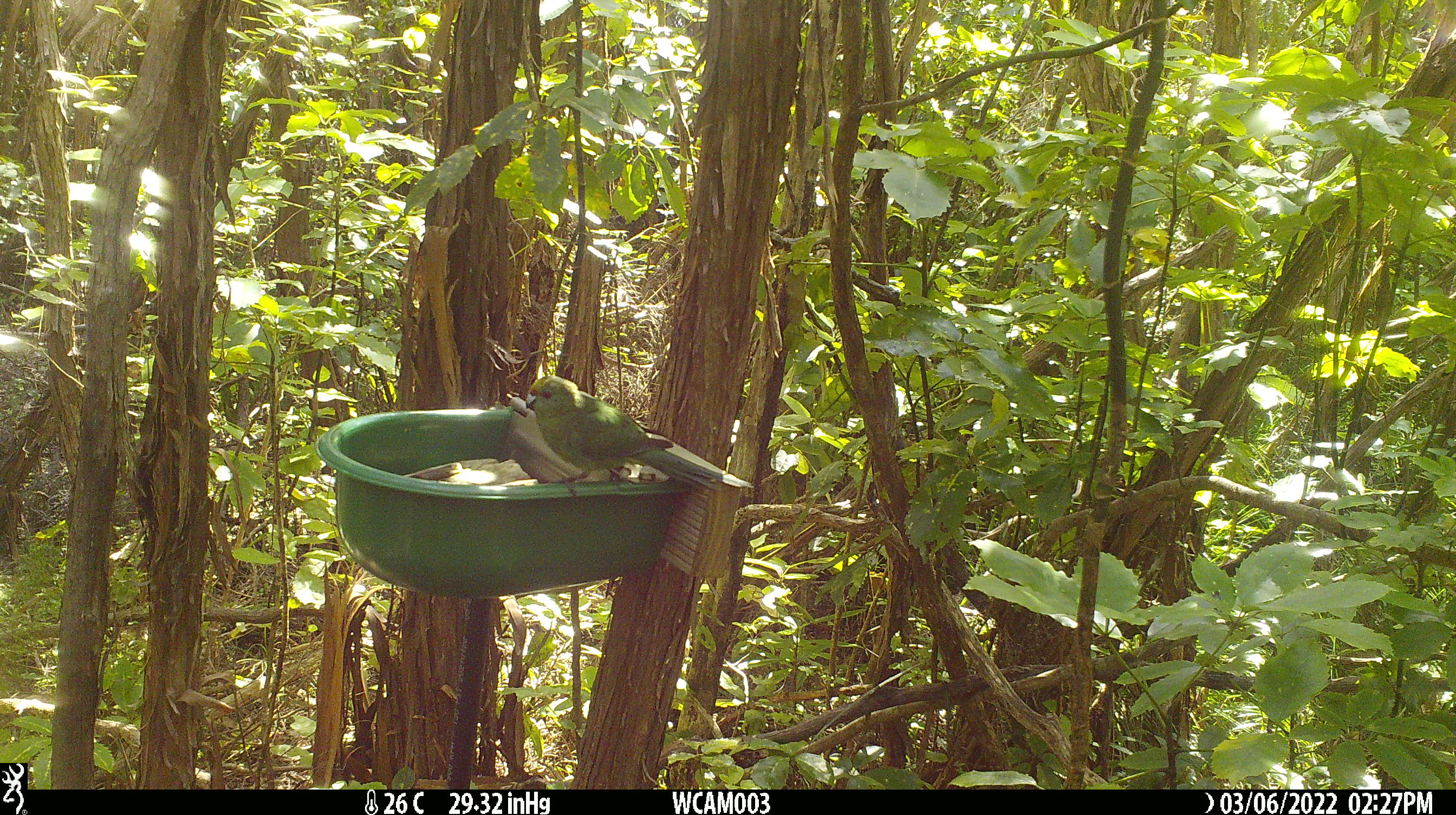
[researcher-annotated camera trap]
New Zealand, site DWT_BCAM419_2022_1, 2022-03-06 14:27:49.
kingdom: Animalia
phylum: Chordata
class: Aves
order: Psittaciformes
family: Psittaculidae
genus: Cyanoramphus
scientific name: Cyanoramphus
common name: parakeet